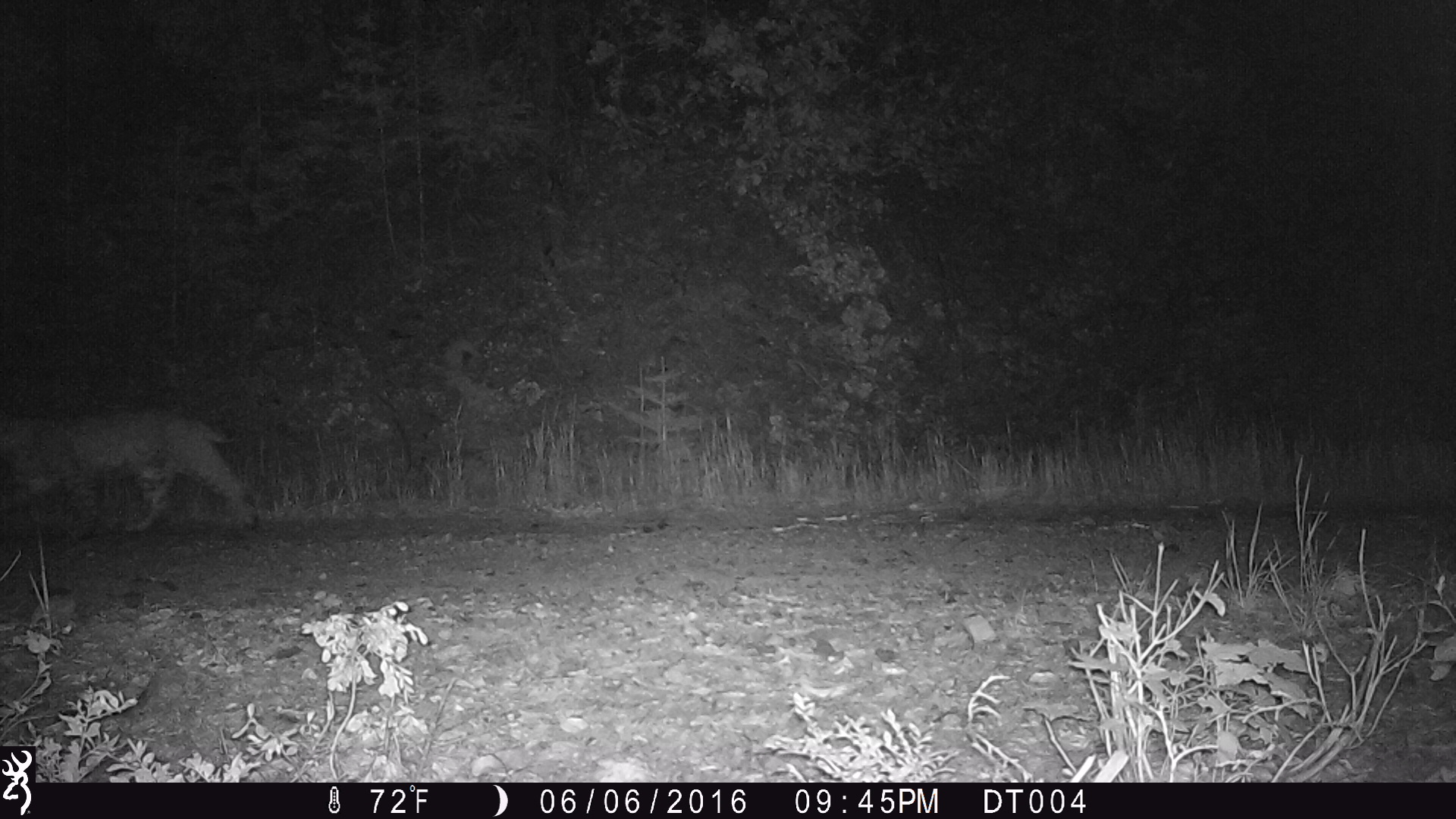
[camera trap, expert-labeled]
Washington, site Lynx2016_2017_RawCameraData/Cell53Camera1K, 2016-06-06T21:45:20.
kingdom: Animalia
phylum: Chordata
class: Mammalia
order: Carnivora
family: Felidae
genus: Lynx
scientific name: Lynx rufus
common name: bobcat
Lynx rufus (bobcat). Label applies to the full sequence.